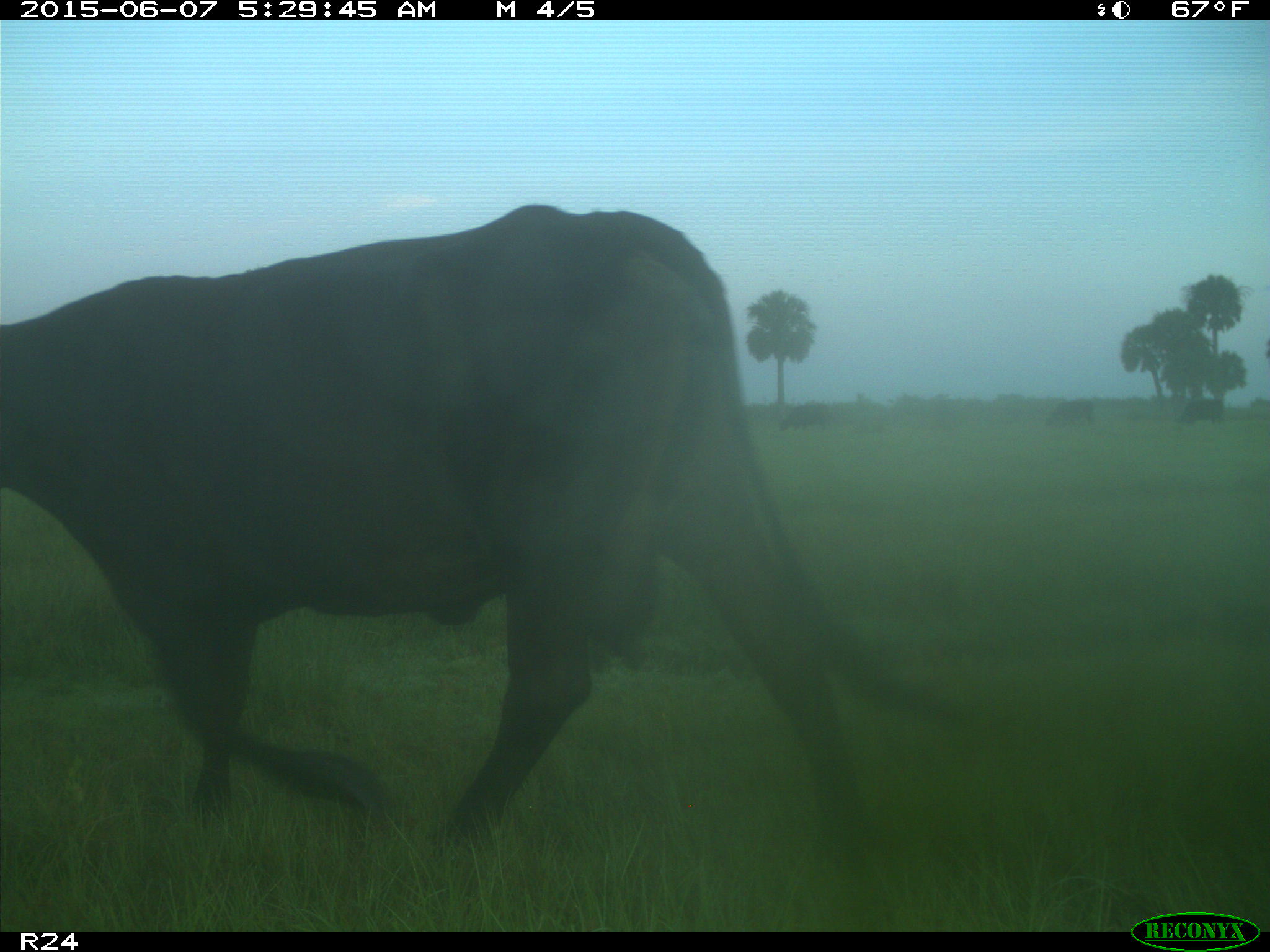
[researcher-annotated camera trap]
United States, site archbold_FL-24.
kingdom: Animalia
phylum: Chordata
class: Mammalia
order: Artiodactyla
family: Bovidae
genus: Bos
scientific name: Bos taurus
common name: domestic cow